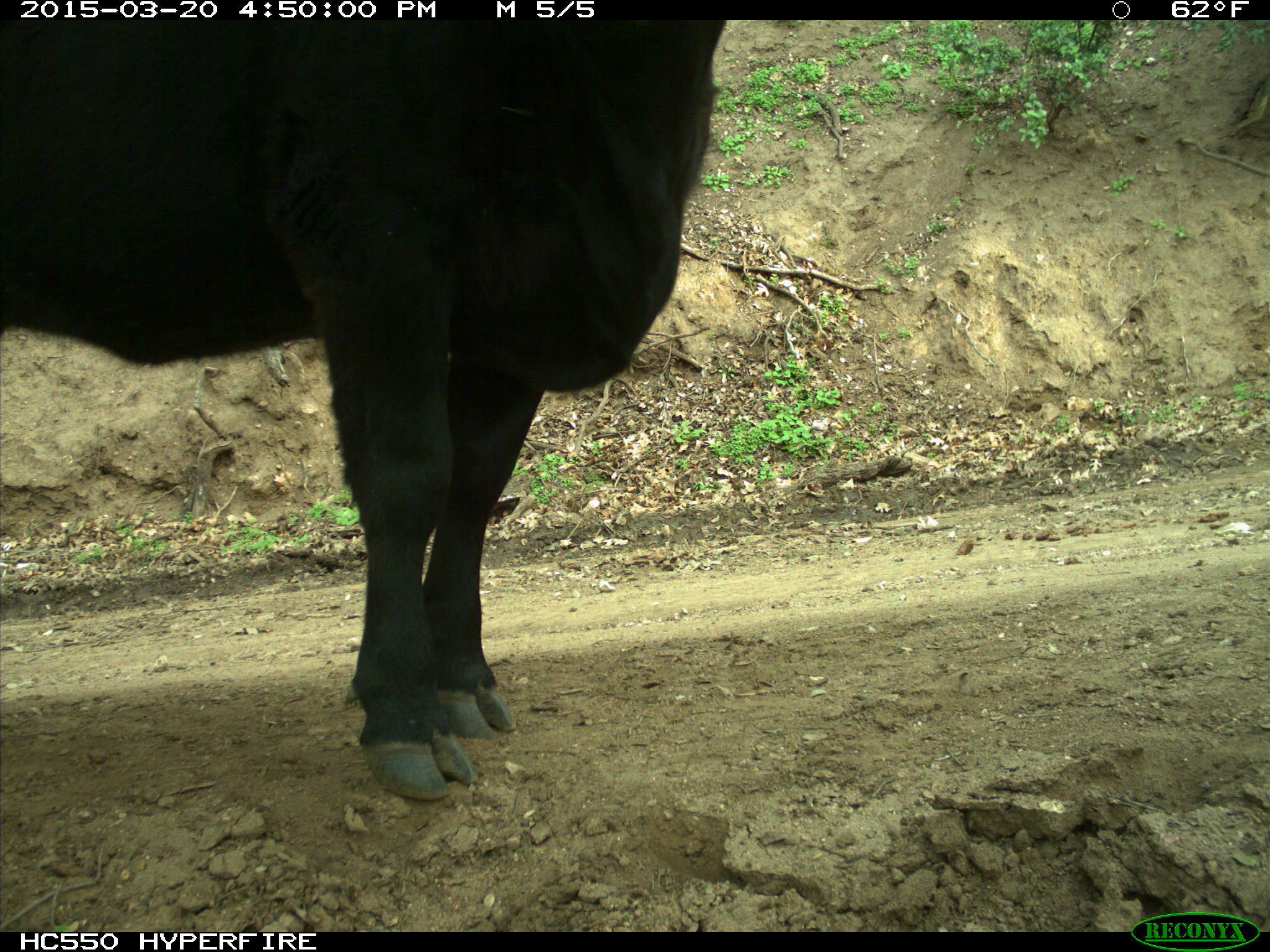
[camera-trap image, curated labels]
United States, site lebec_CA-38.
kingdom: Animalia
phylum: Chordata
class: Mammalia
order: Artiodactyla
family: Bovidae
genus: Bos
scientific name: Bos taurus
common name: domestic cow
Bos taurus (domestic cow).